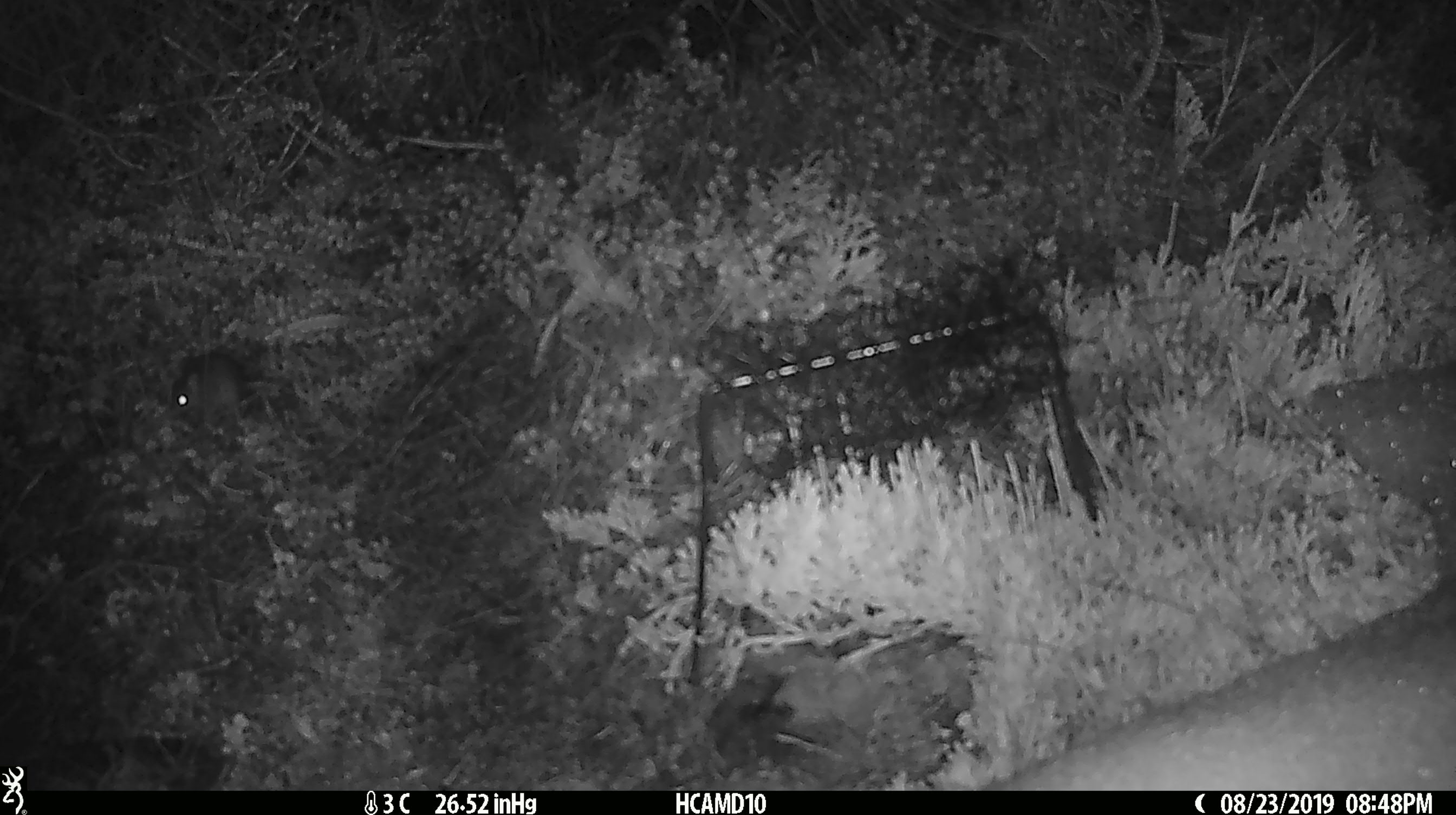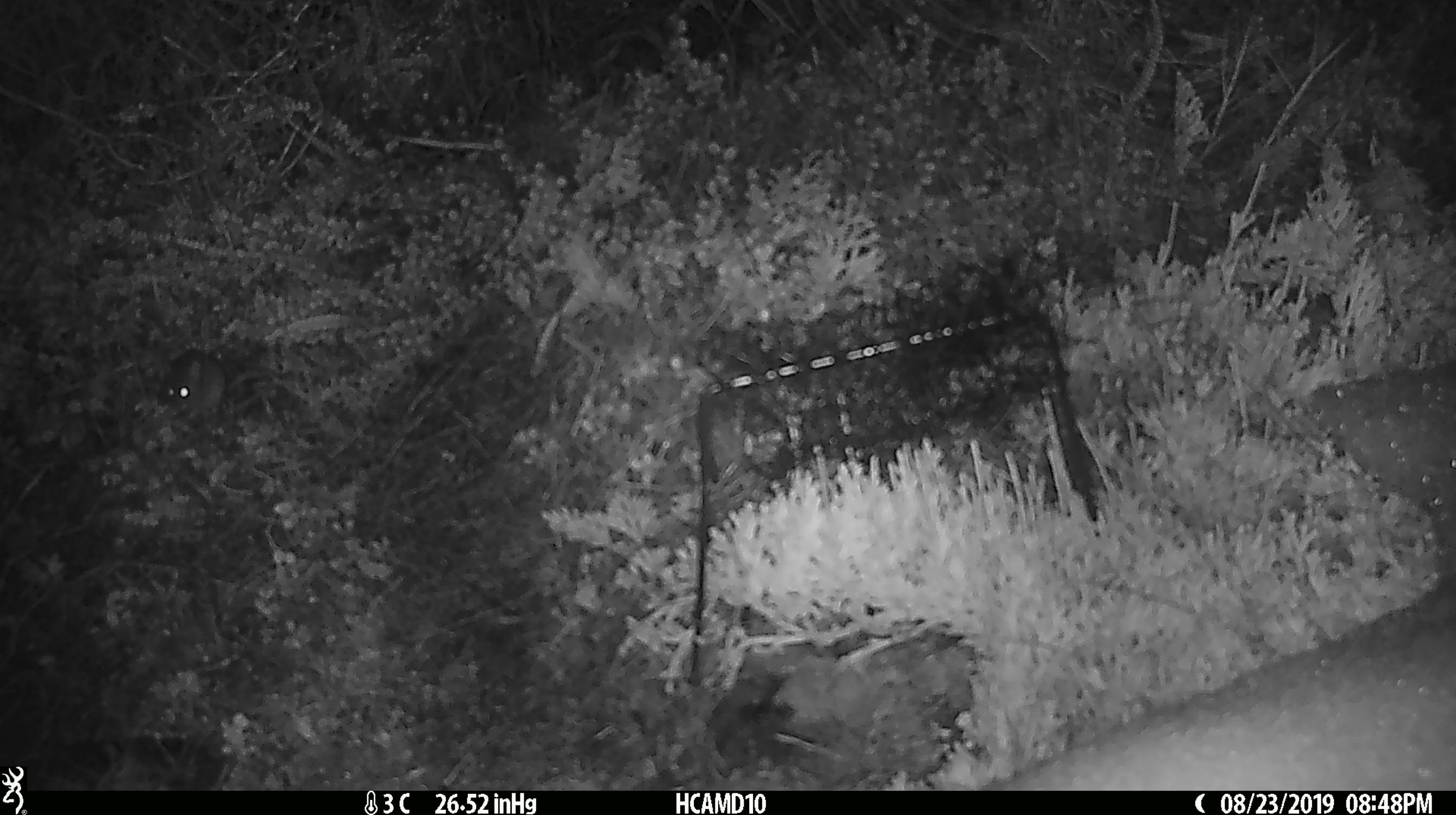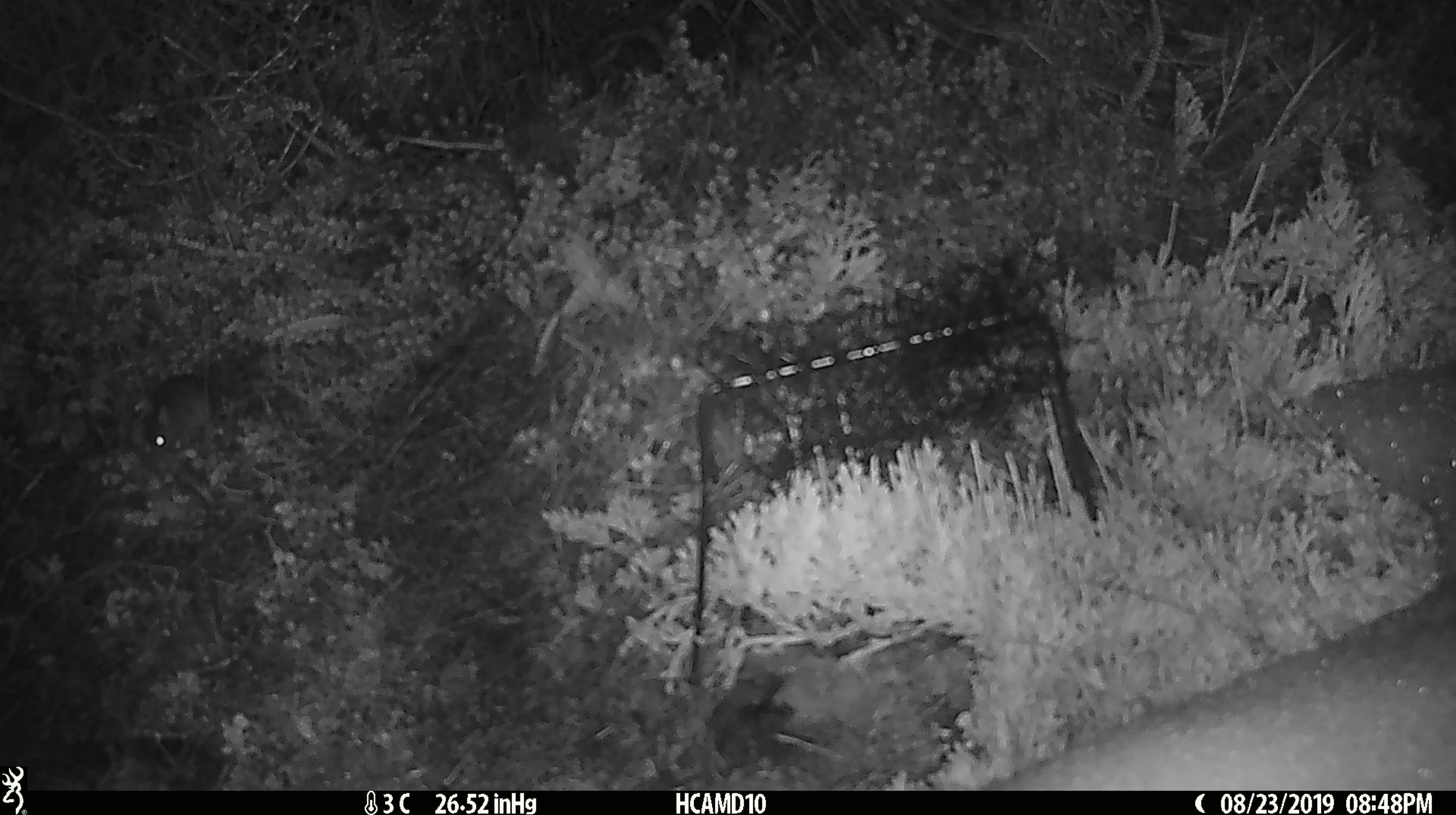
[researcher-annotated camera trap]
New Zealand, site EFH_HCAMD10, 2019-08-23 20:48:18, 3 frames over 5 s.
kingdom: Animalia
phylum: Chordata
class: Mammalia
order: Rodentia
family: Muridae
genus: Mus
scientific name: Mus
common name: mouse